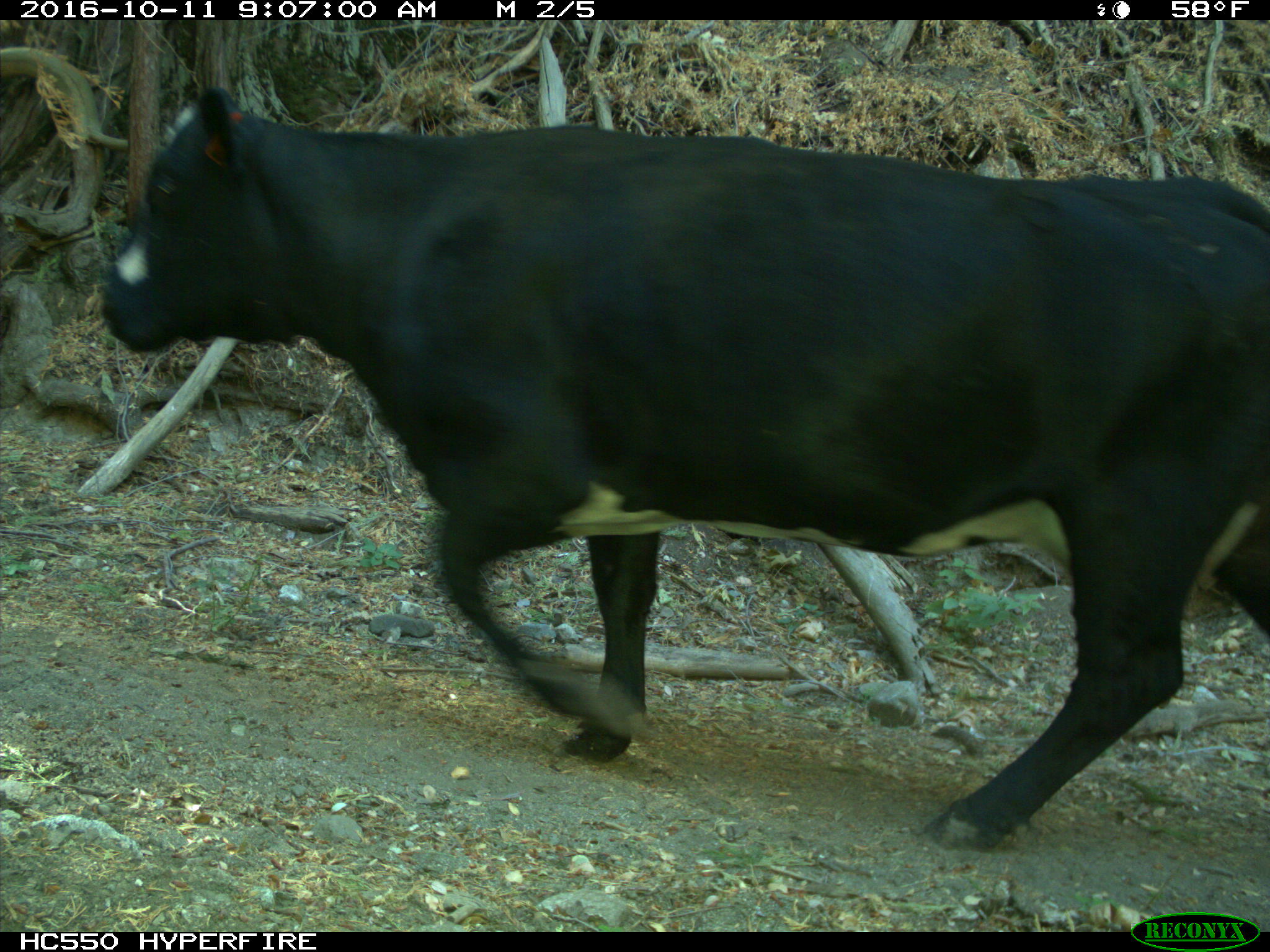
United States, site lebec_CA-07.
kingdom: Animalia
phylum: Chordata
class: Mammalia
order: Artiodactyla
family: Bovidae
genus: Bos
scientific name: Bos taurus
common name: domestic cow